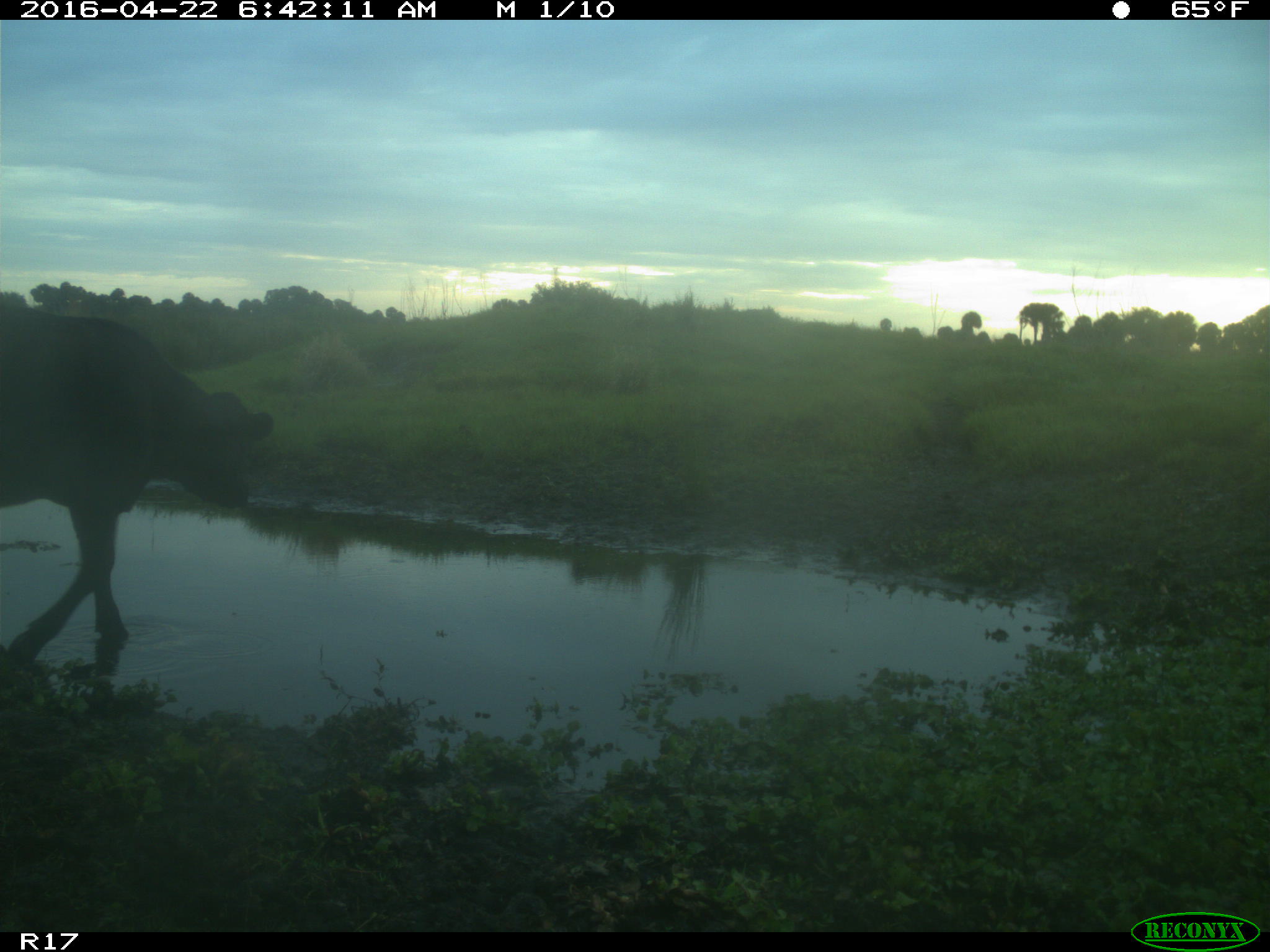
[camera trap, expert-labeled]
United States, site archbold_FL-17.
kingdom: Animalia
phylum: Chordata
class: Mammalia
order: Artiodactyla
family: Bovidae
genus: Bos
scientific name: Bos taurus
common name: domestic cow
Bos taurus (domestic cow).